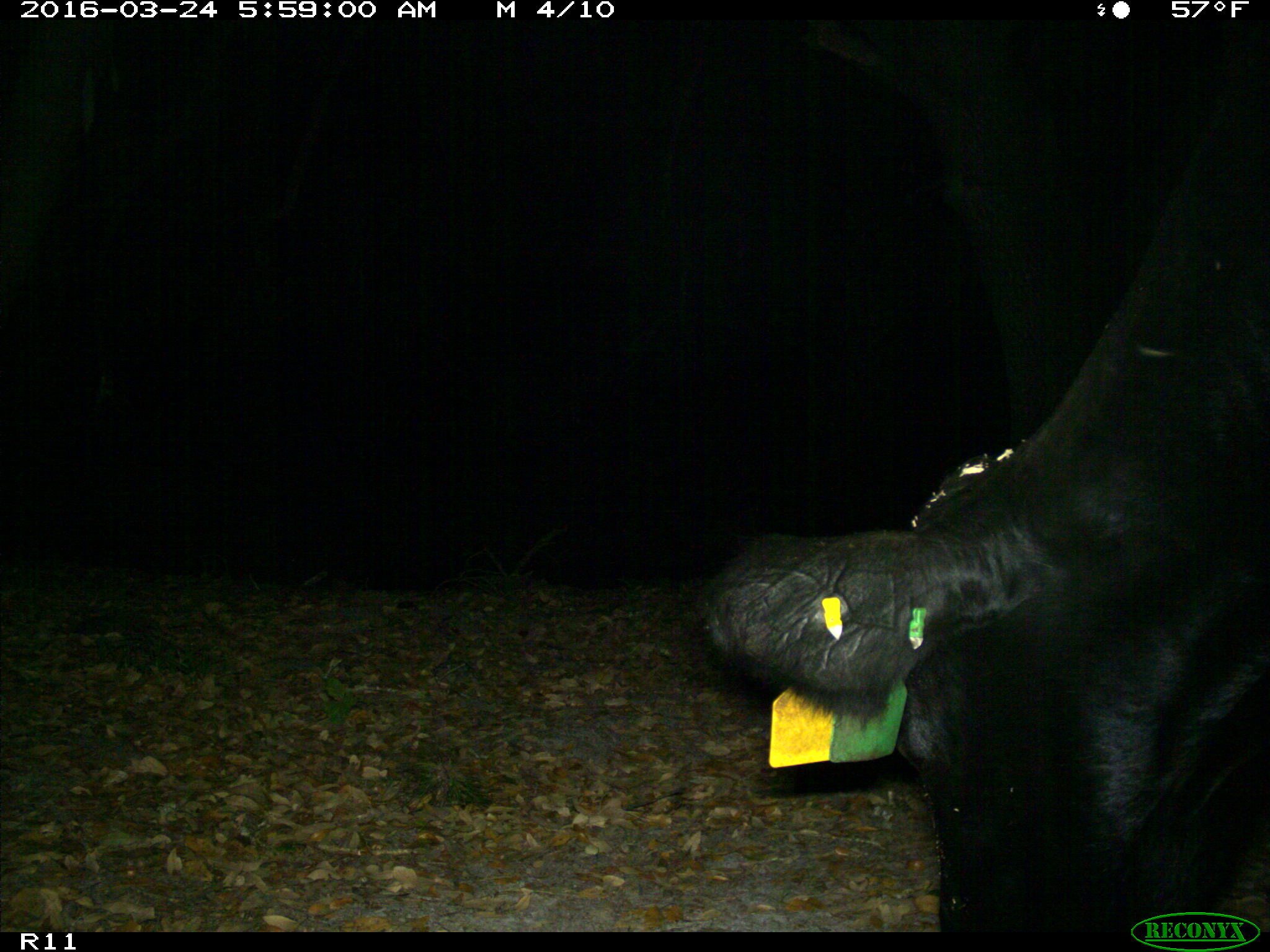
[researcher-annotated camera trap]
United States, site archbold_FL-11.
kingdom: Animalia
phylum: Chordata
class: Mammalia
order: Artiodactyla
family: Bovidae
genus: Bos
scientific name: Bos taurus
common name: domestic cow